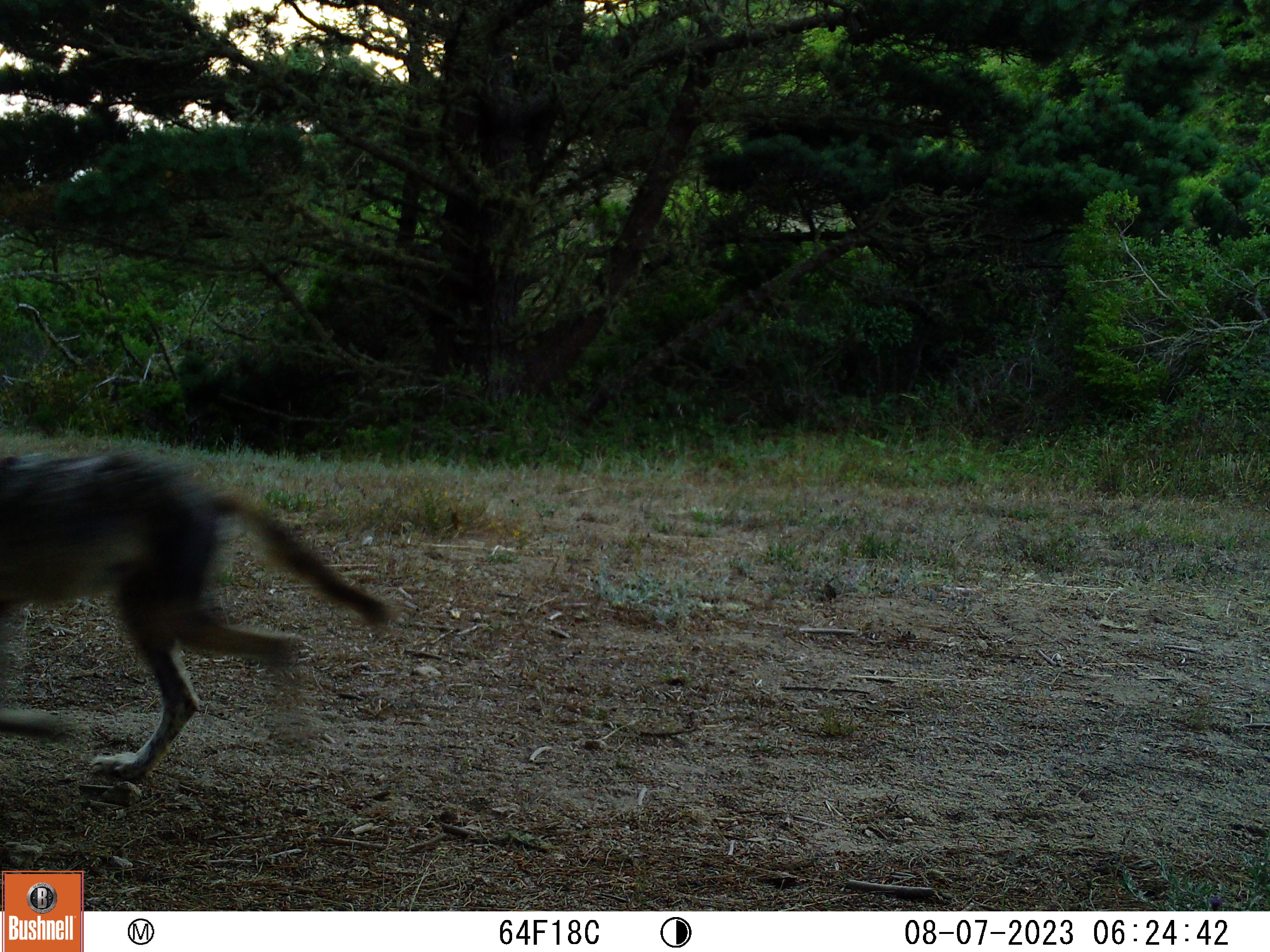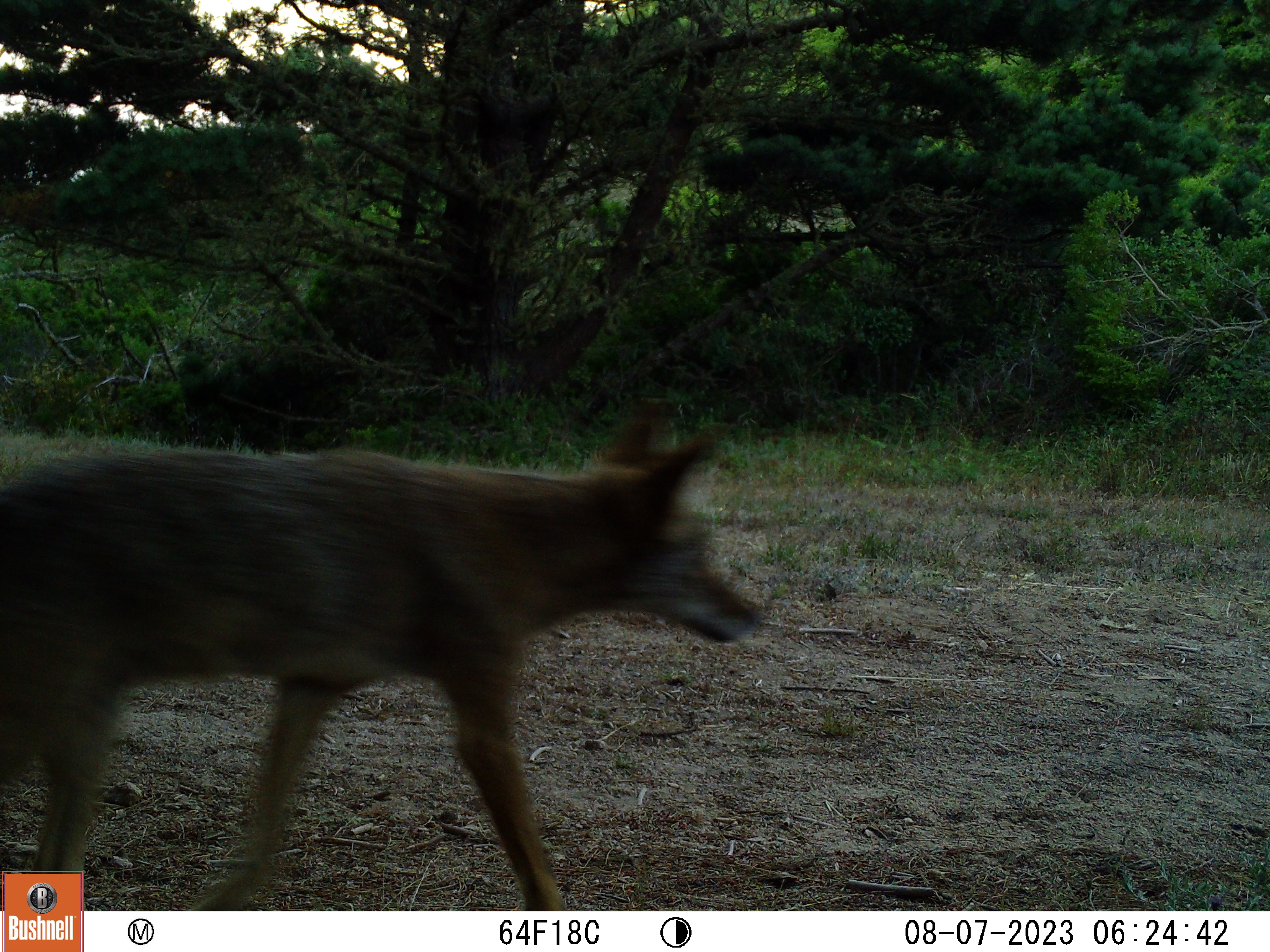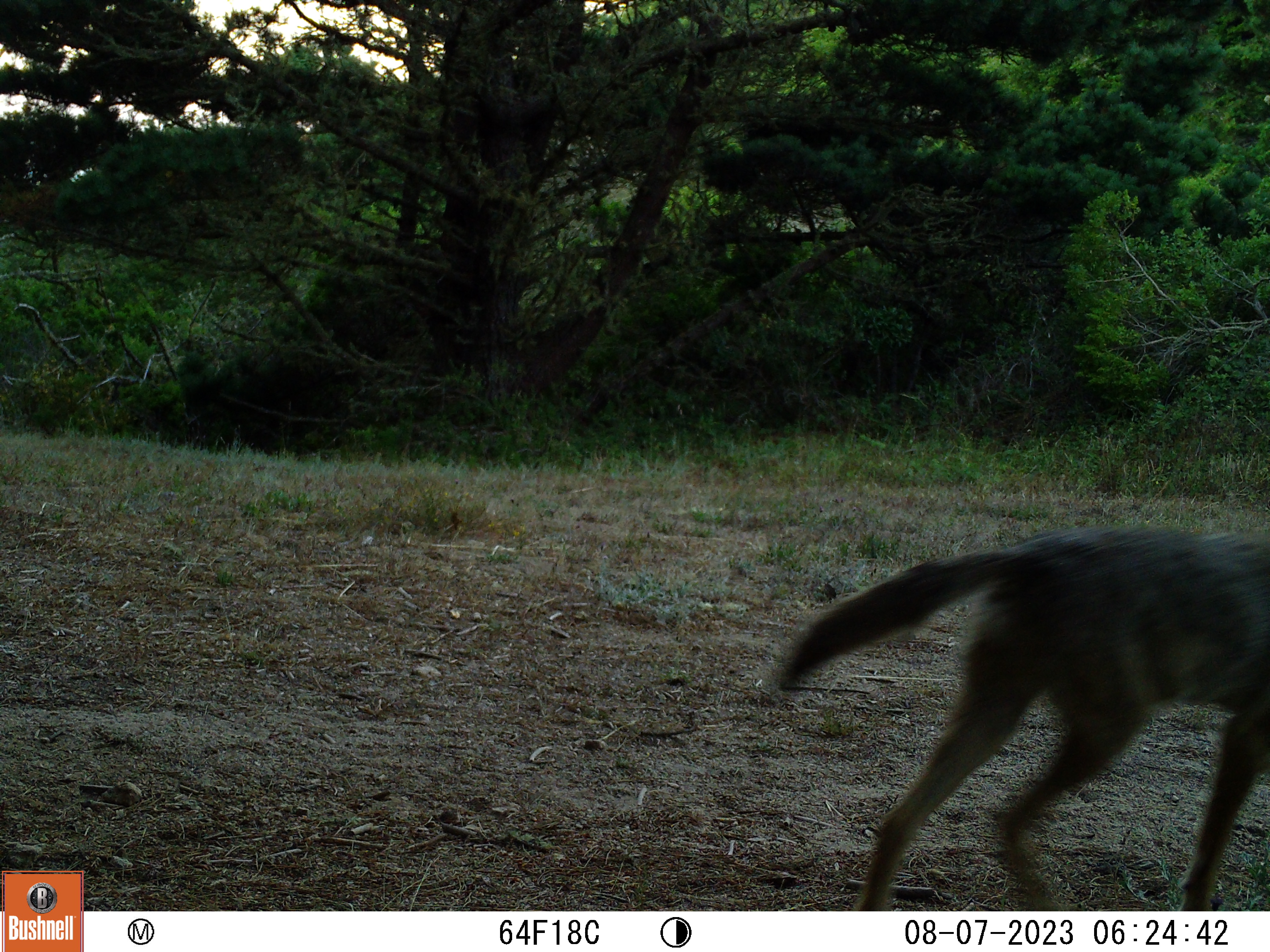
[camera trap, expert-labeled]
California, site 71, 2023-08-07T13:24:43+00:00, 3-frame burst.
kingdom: Animalia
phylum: Chordata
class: Mammalia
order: Carnivora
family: Canidae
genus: Canis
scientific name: Canis latrans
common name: coyote